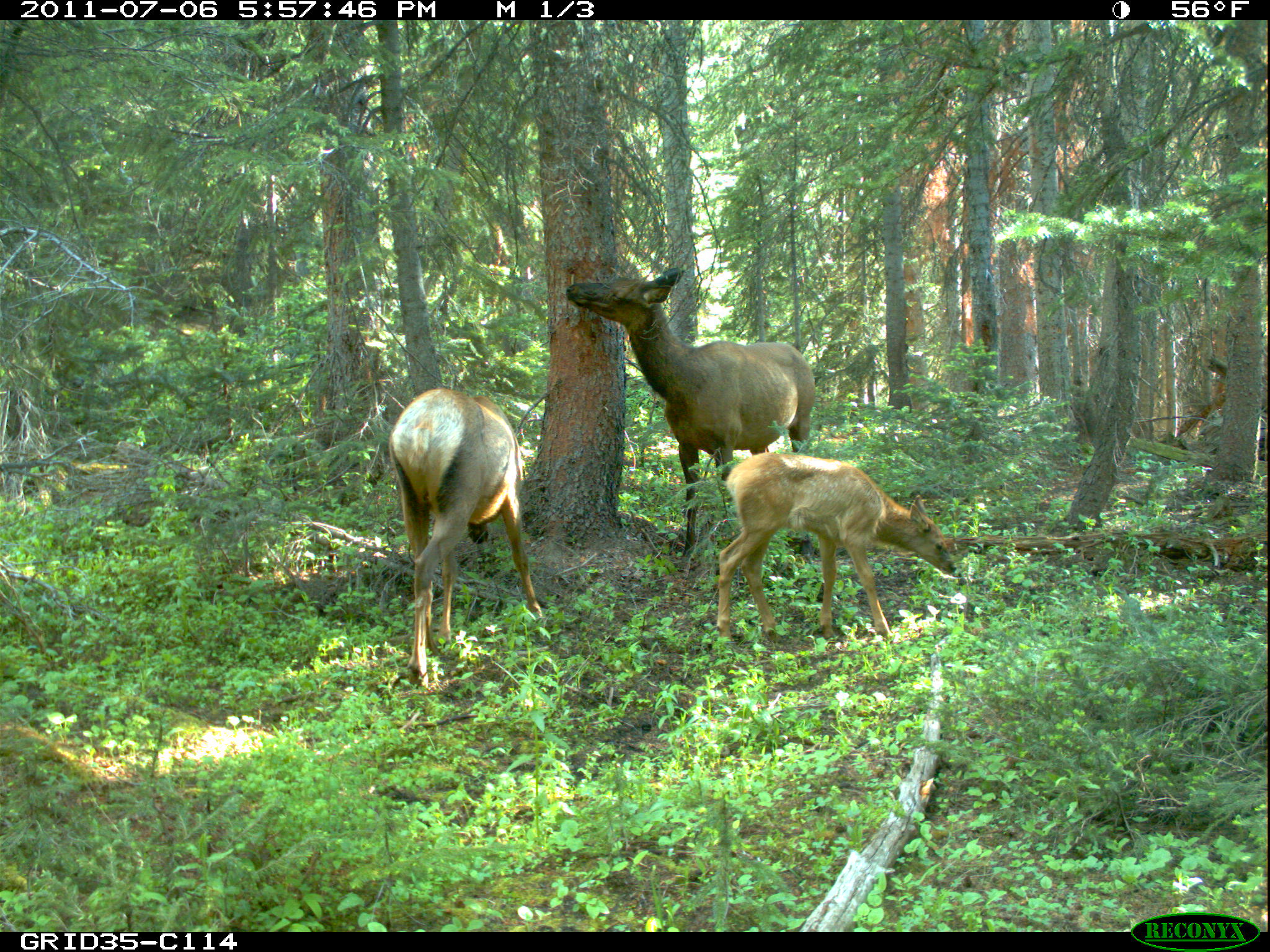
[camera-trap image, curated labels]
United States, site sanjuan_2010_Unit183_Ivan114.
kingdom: Animalia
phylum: Chordata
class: Mammalia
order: Artiodactyla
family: Cervidae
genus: Cervus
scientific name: Cervus elaphus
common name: red deer